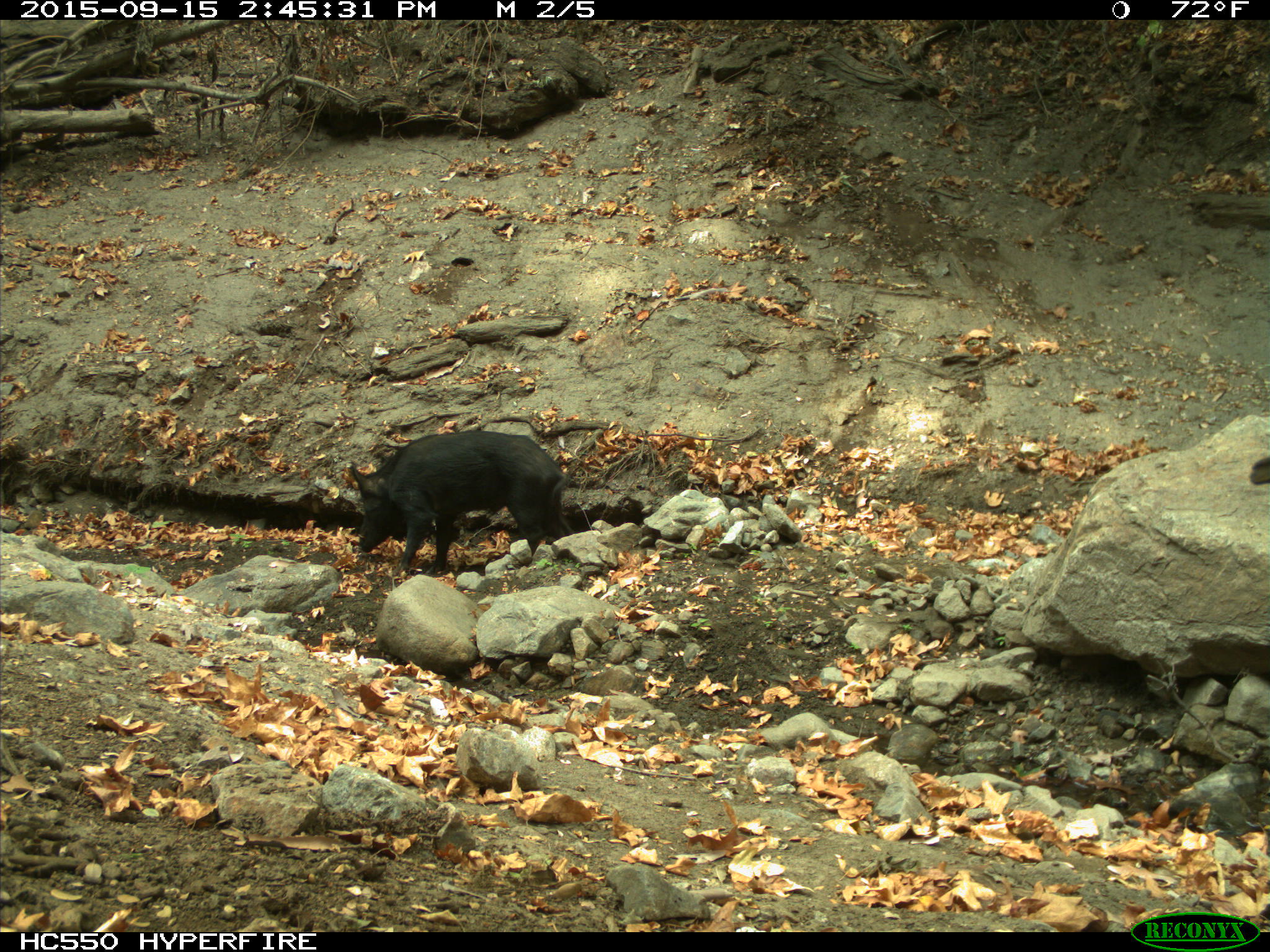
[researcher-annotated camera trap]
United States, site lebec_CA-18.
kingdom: Animalia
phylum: Chordata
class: Mammalia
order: Artiodactyla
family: Suidae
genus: Sus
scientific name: Sus scrofa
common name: wild boar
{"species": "Sus scrofa (wild boar)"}